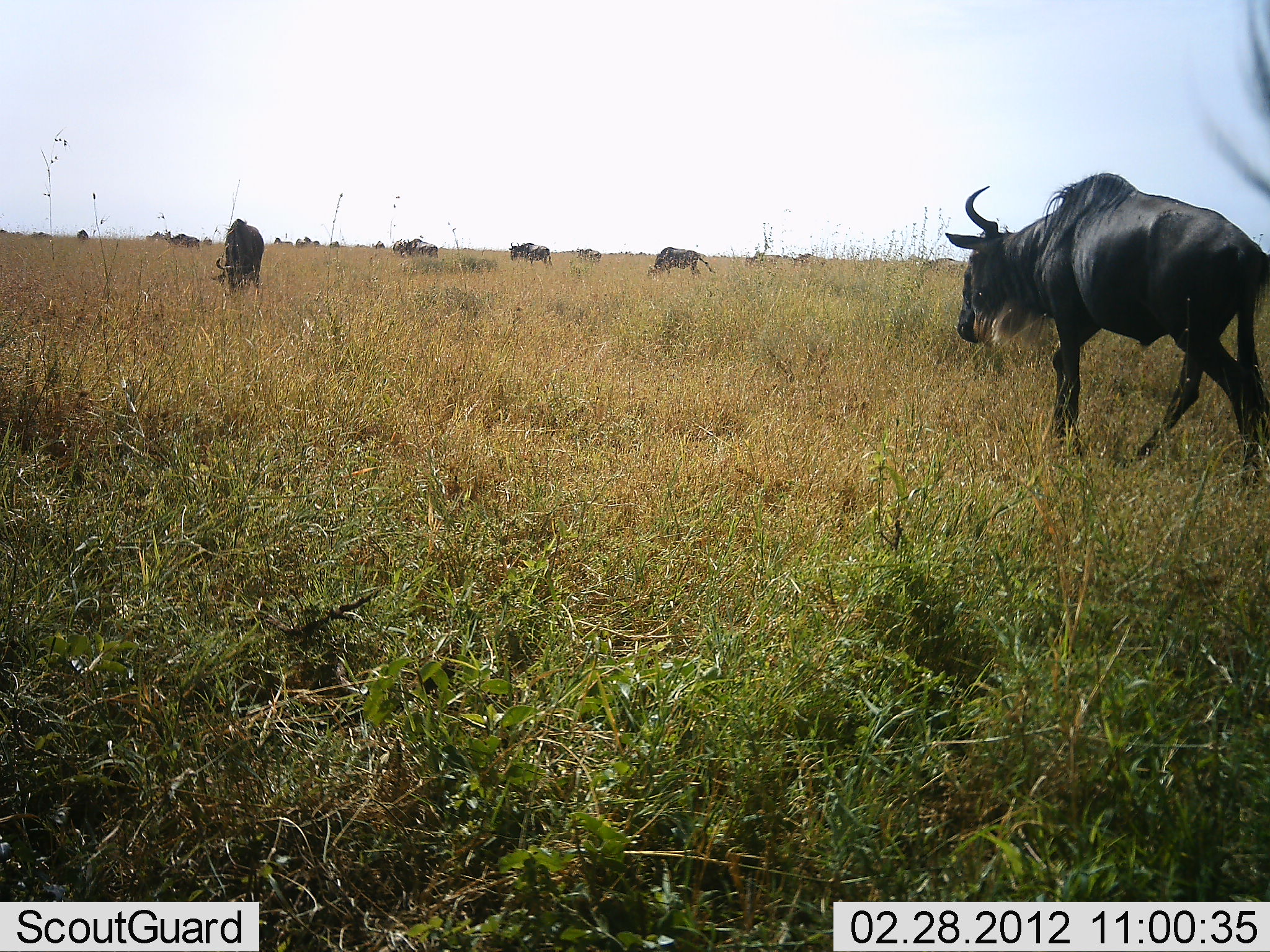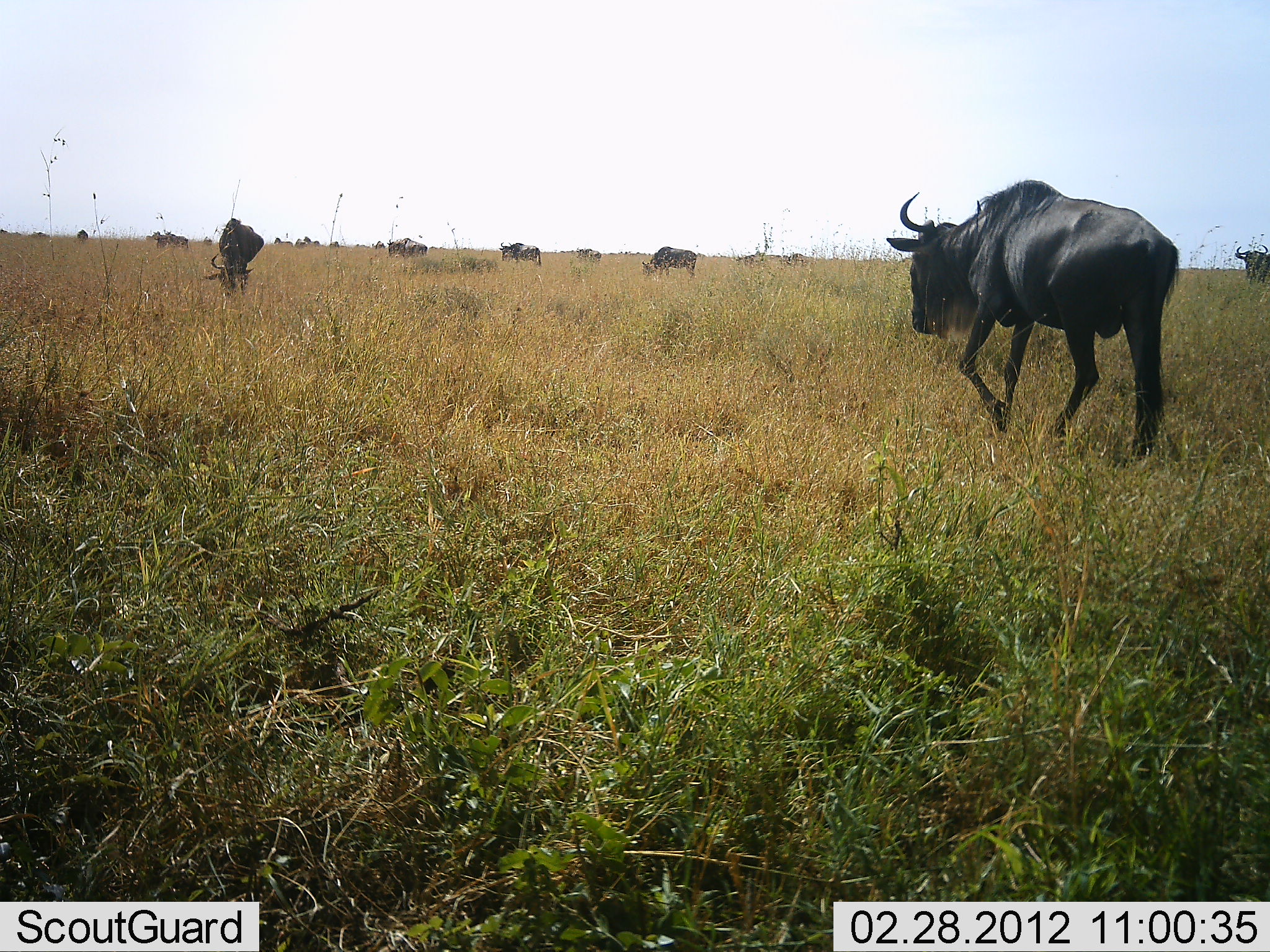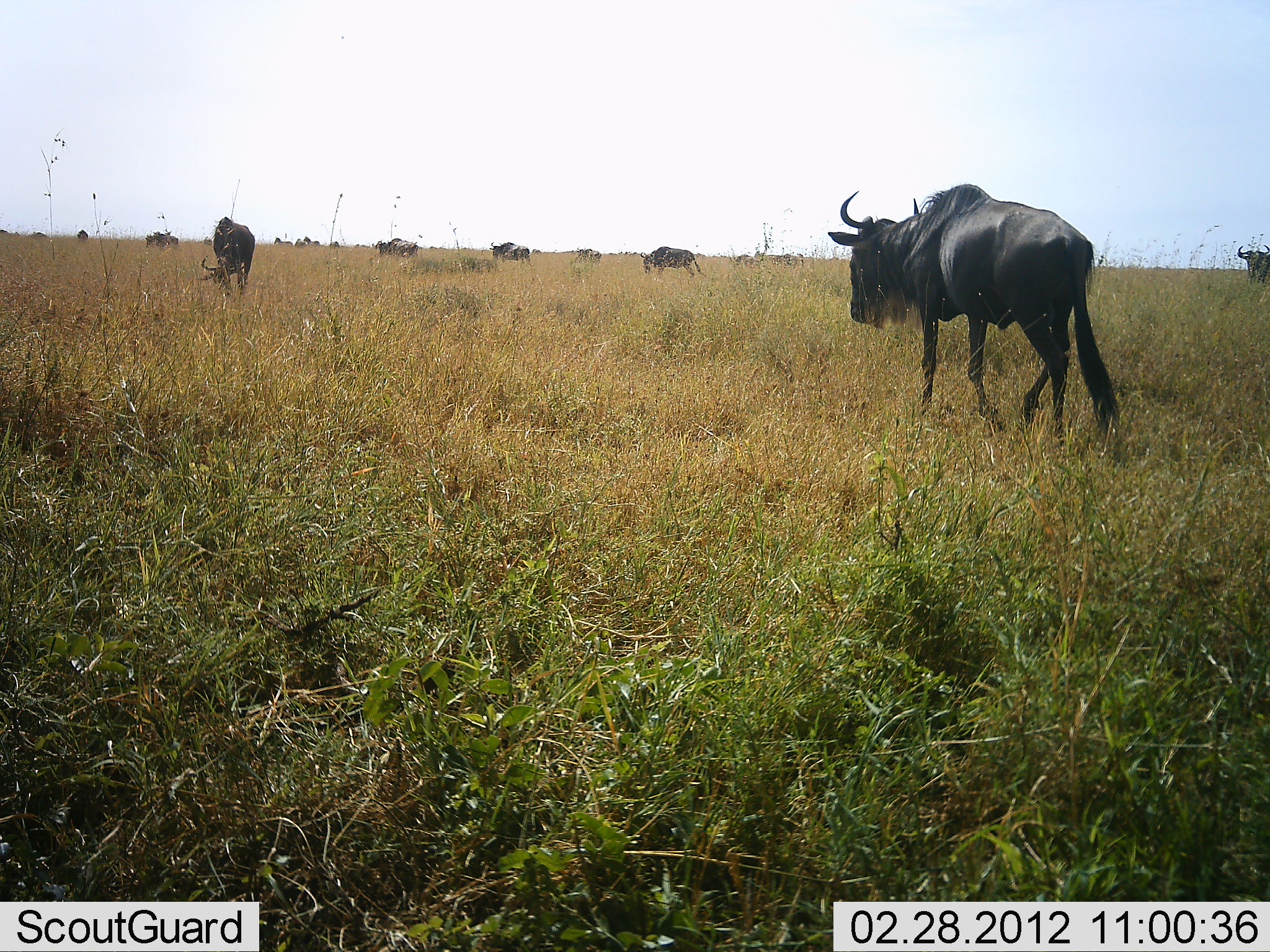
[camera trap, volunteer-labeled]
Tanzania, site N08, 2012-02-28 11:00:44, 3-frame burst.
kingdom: Animalia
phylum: Chordata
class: Mammalia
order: Artiodactyla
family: Bovidae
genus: Connochaetes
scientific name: Connochaetes taurinus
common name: blue wildebeest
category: wildebeest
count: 11-50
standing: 29%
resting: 0%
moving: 90%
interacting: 0%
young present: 0%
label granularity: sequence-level